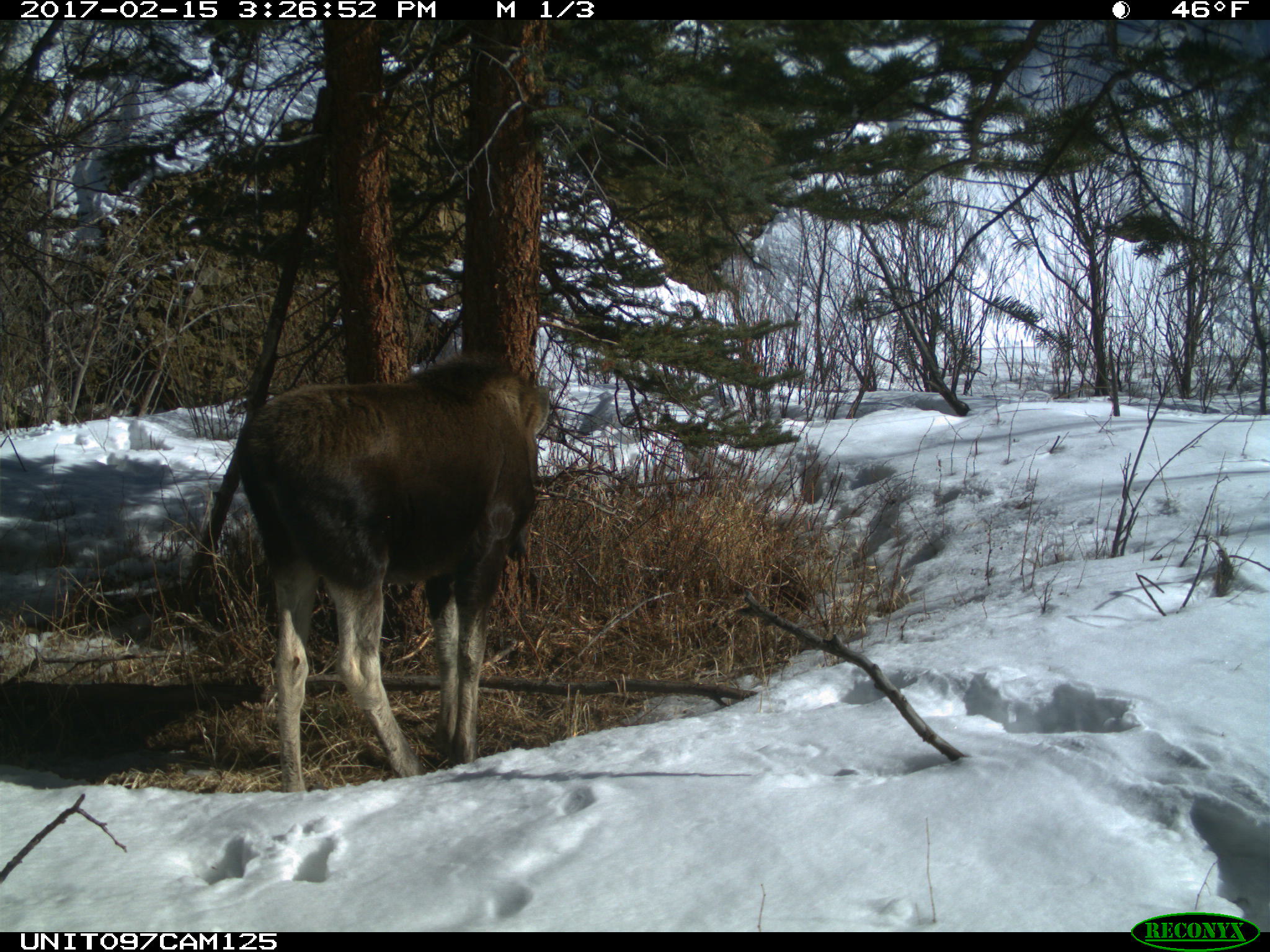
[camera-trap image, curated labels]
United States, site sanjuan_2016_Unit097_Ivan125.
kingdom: Animalia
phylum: Chordata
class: Mammalia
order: Artiodactyla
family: Cervidae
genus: Alces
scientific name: Alces alces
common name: moose